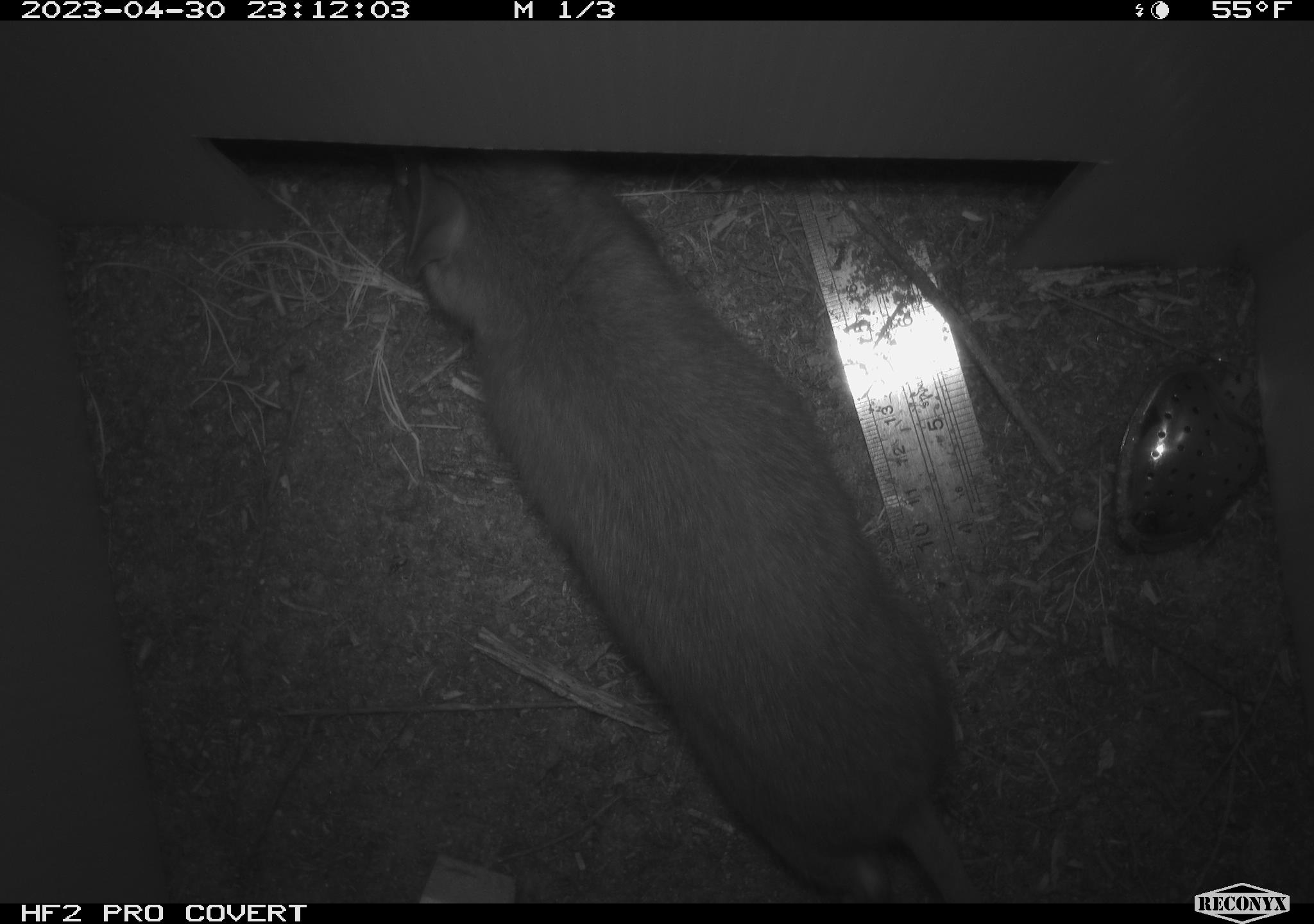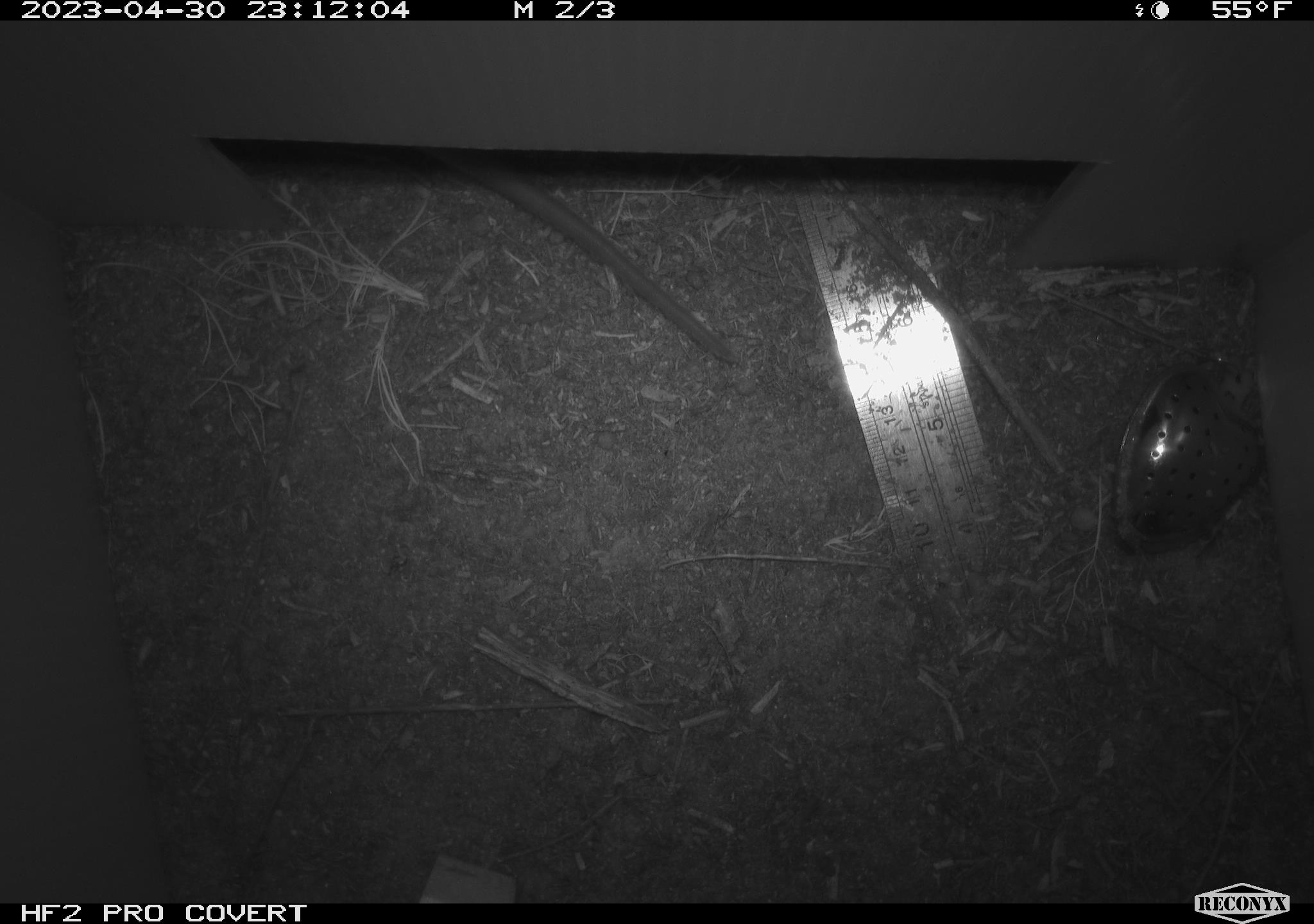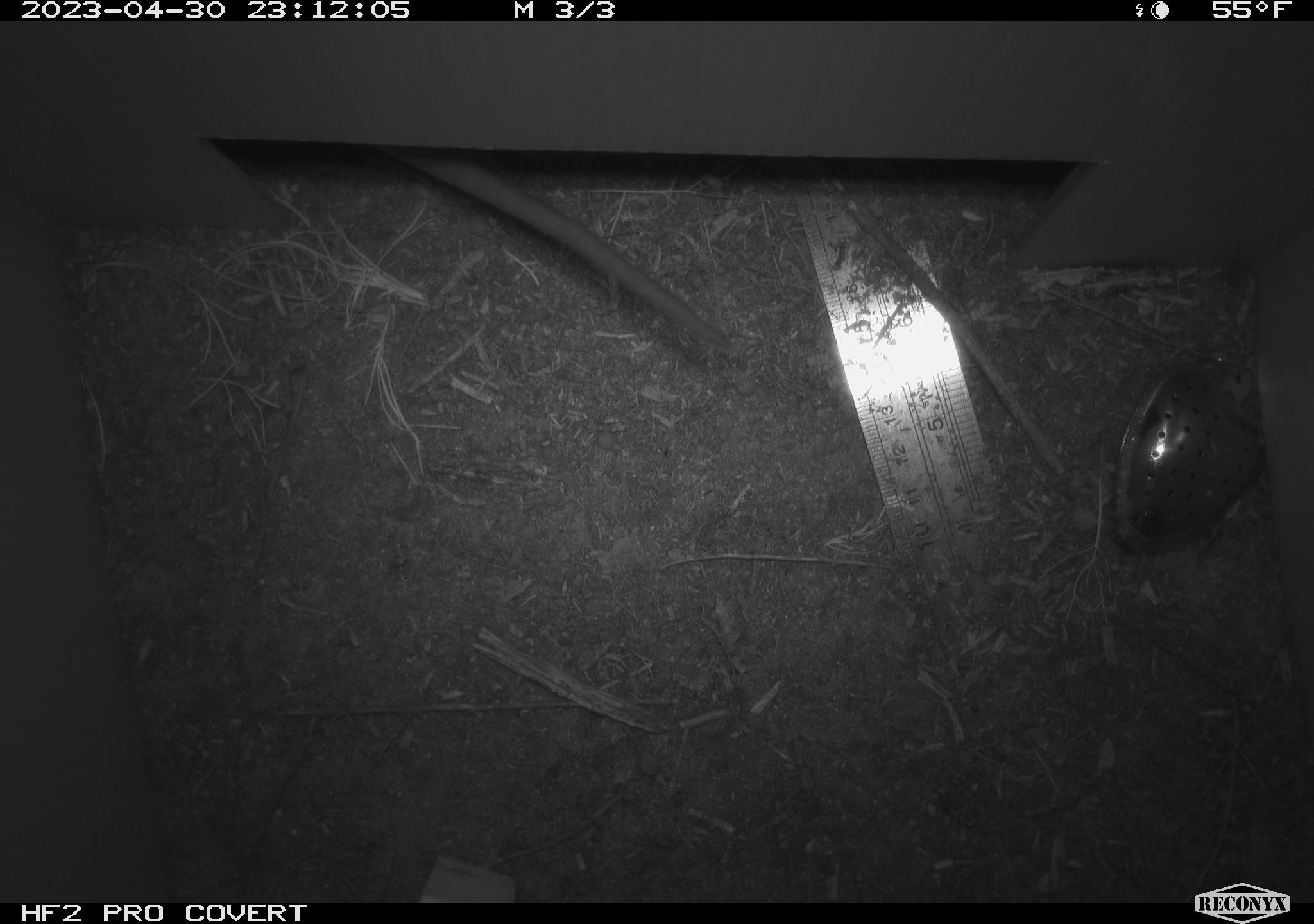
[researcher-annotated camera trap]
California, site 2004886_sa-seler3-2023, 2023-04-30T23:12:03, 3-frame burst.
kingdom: Animalia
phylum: Chordata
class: Mammalia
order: Rodentia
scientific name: Rodentia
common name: woodrat or rat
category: woodrat or rat species